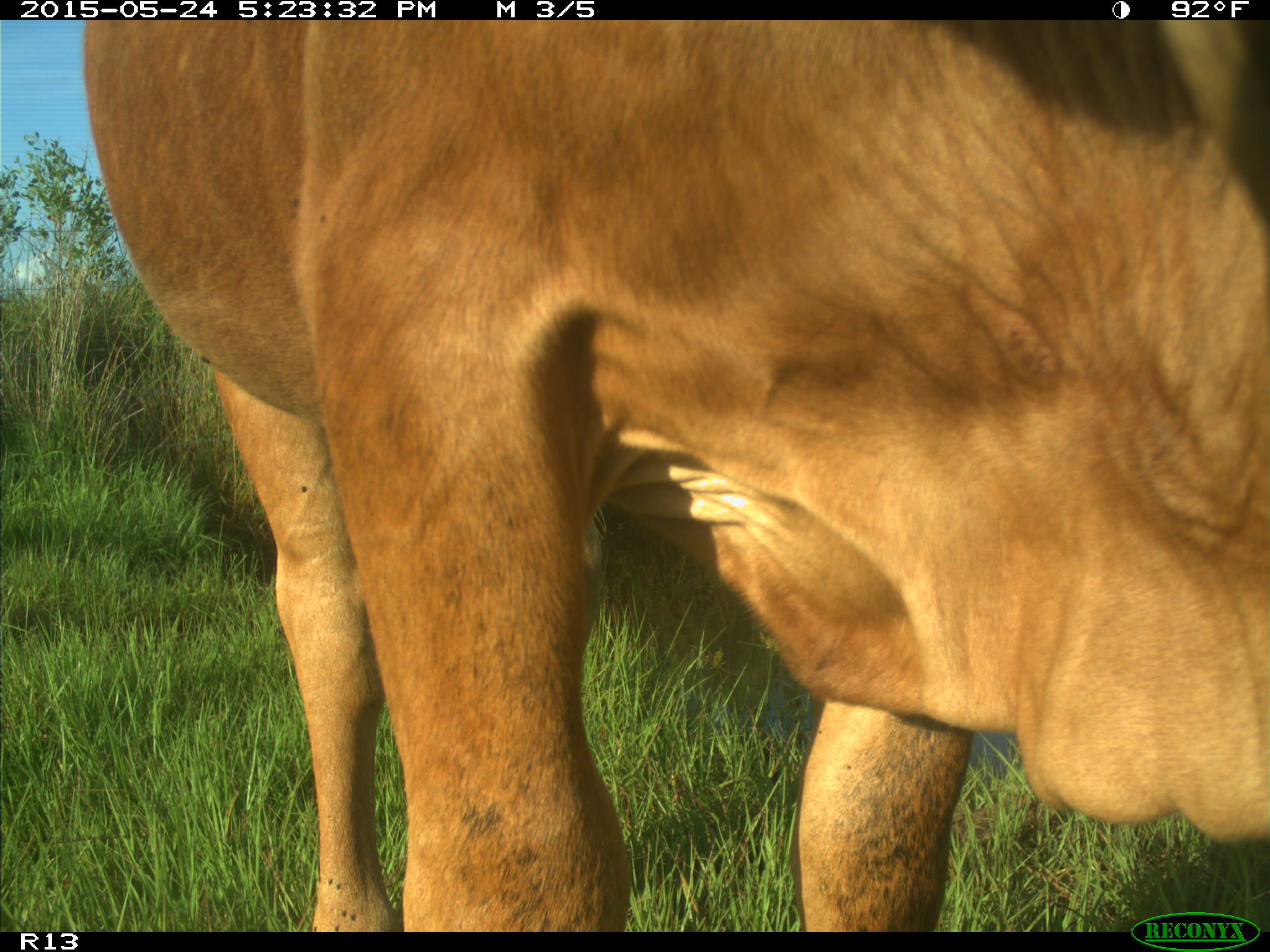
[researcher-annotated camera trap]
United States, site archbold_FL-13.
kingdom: Animalia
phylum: Chordata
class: Mammalia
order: Artiodactyla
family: Bovidae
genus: Bos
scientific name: Bos taurus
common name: domestic cow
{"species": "Bos taurus (domestic cow)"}